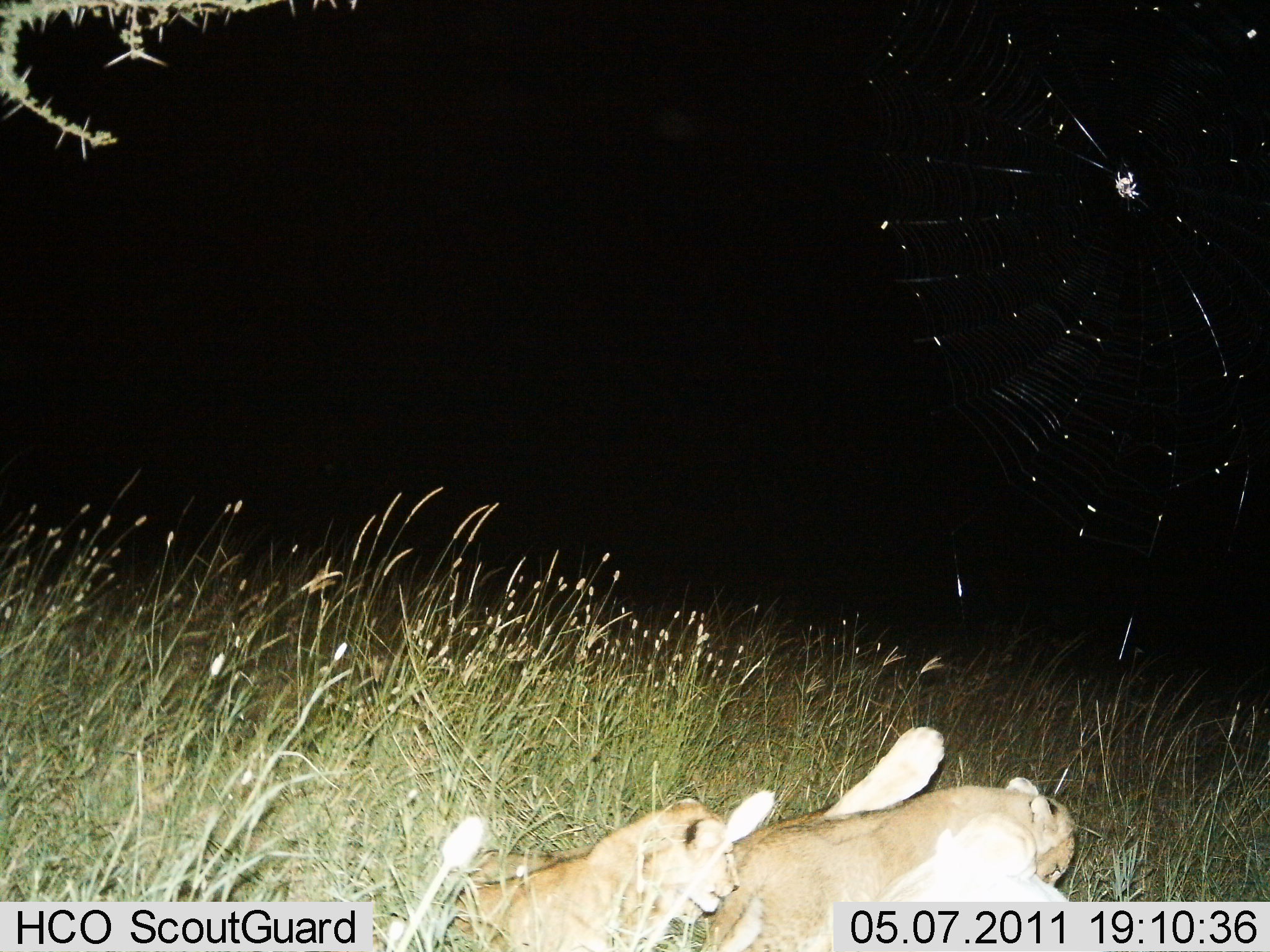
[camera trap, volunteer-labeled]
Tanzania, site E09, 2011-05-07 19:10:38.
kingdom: Animalia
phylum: Chordata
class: Mammalia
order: Carnivora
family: Felidae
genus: Panthera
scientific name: Panthera leo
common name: lion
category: lionfemale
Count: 2.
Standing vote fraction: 0%.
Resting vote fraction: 78%.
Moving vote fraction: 0%.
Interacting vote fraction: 33%.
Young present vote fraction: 56%.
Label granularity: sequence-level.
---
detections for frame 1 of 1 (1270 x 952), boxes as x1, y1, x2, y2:
animal: 703, 726, 1076, 952; 453, 790, 780, 951